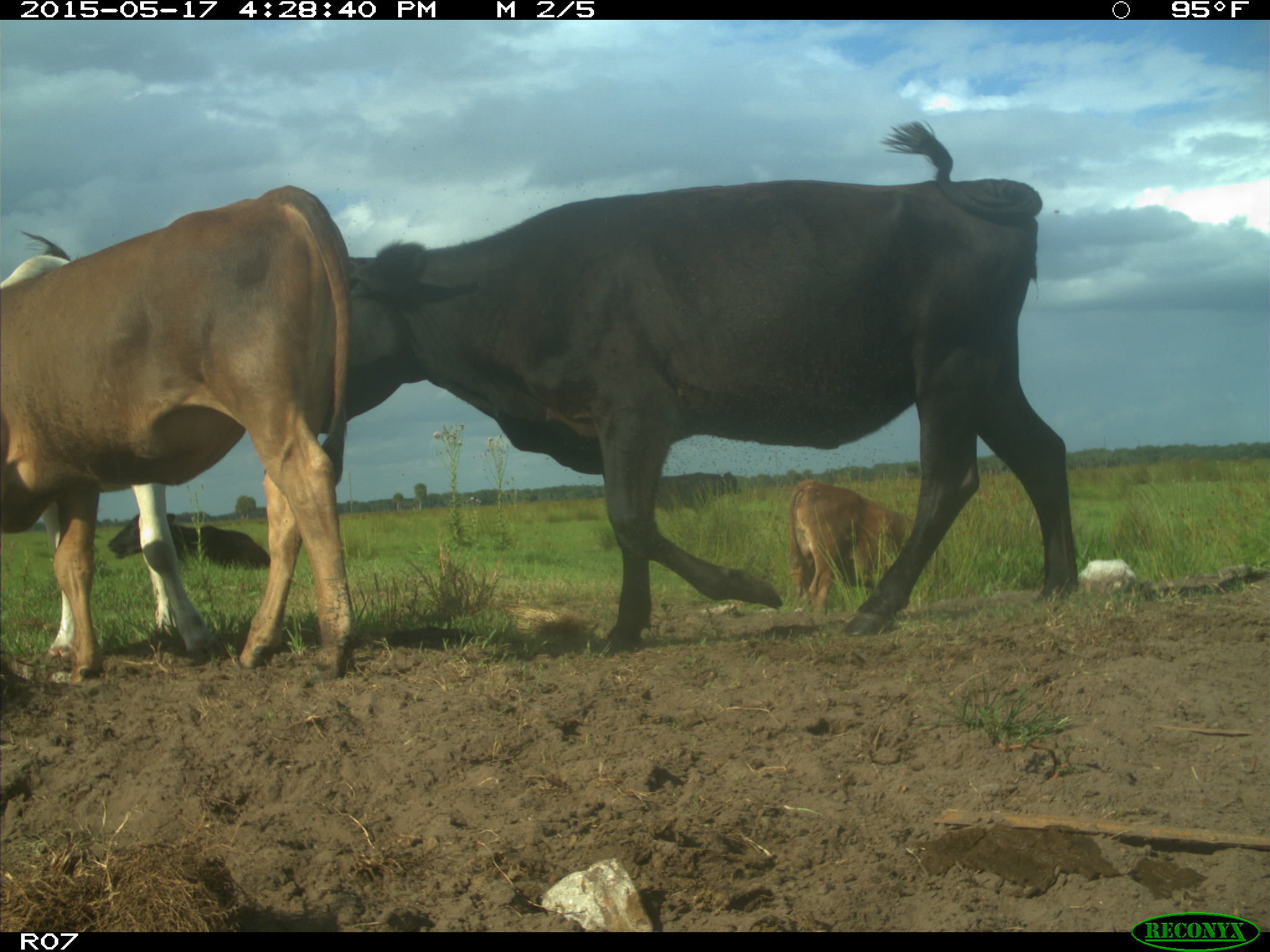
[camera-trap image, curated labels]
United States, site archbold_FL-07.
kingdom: Animalia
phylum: Chordata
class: Mammalia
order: Artiodactyla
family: Bovidae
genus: Bos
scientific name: Bos taurus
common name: domestic cow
Bos taurus (domestic cow).